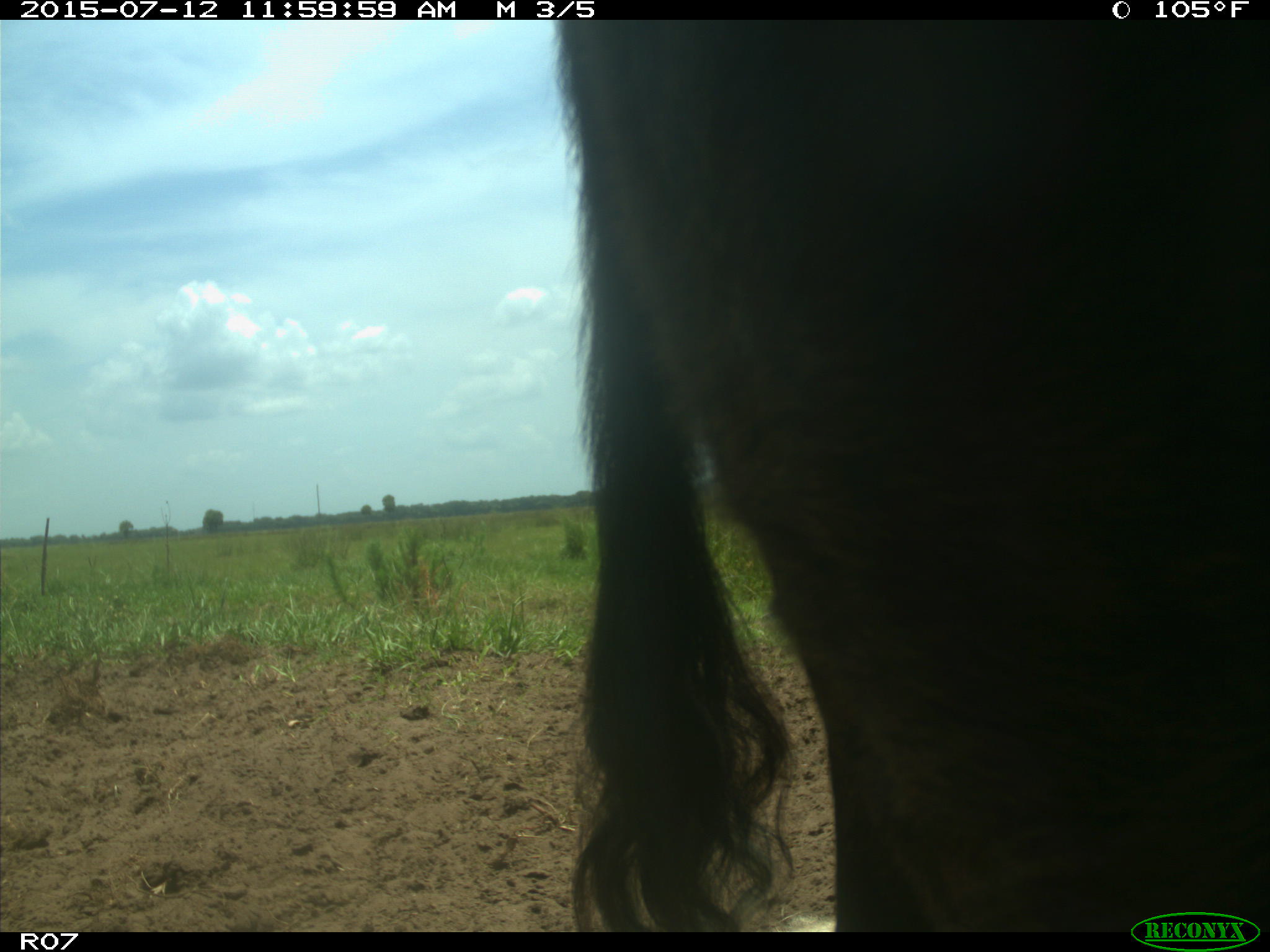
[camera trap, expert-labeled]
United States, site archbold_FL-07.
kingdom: Animalia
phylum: Chordata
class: Mammalia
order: Artiodactyla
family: Bovidae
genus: Bos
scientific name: Bos taurus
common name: domestic cow